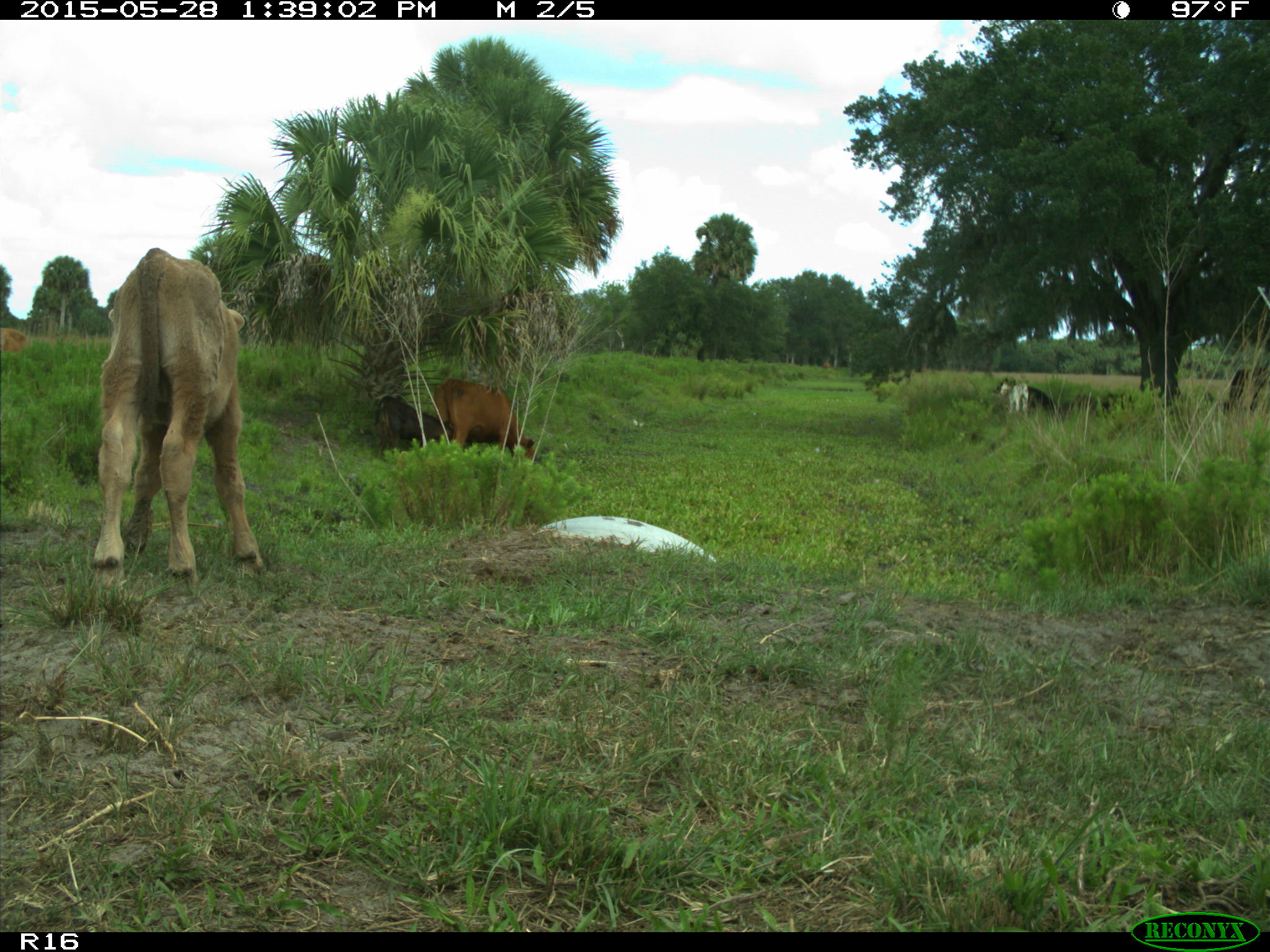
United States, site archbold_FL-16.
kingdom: Animalia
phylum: Chordata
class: Mammalia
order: Artiodactyla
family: Bovidae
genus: Bos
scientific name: Bos taurus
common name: domestic cow